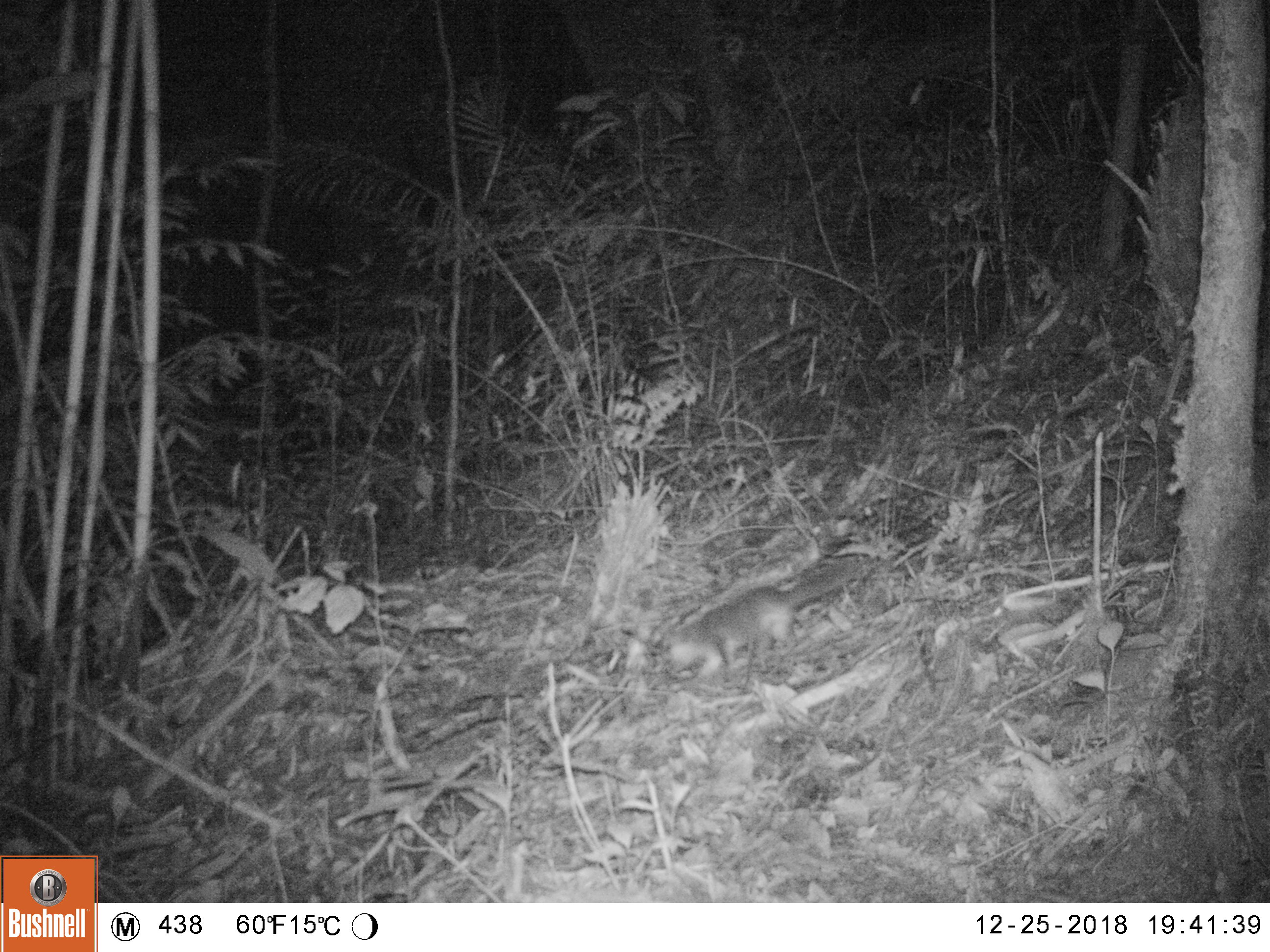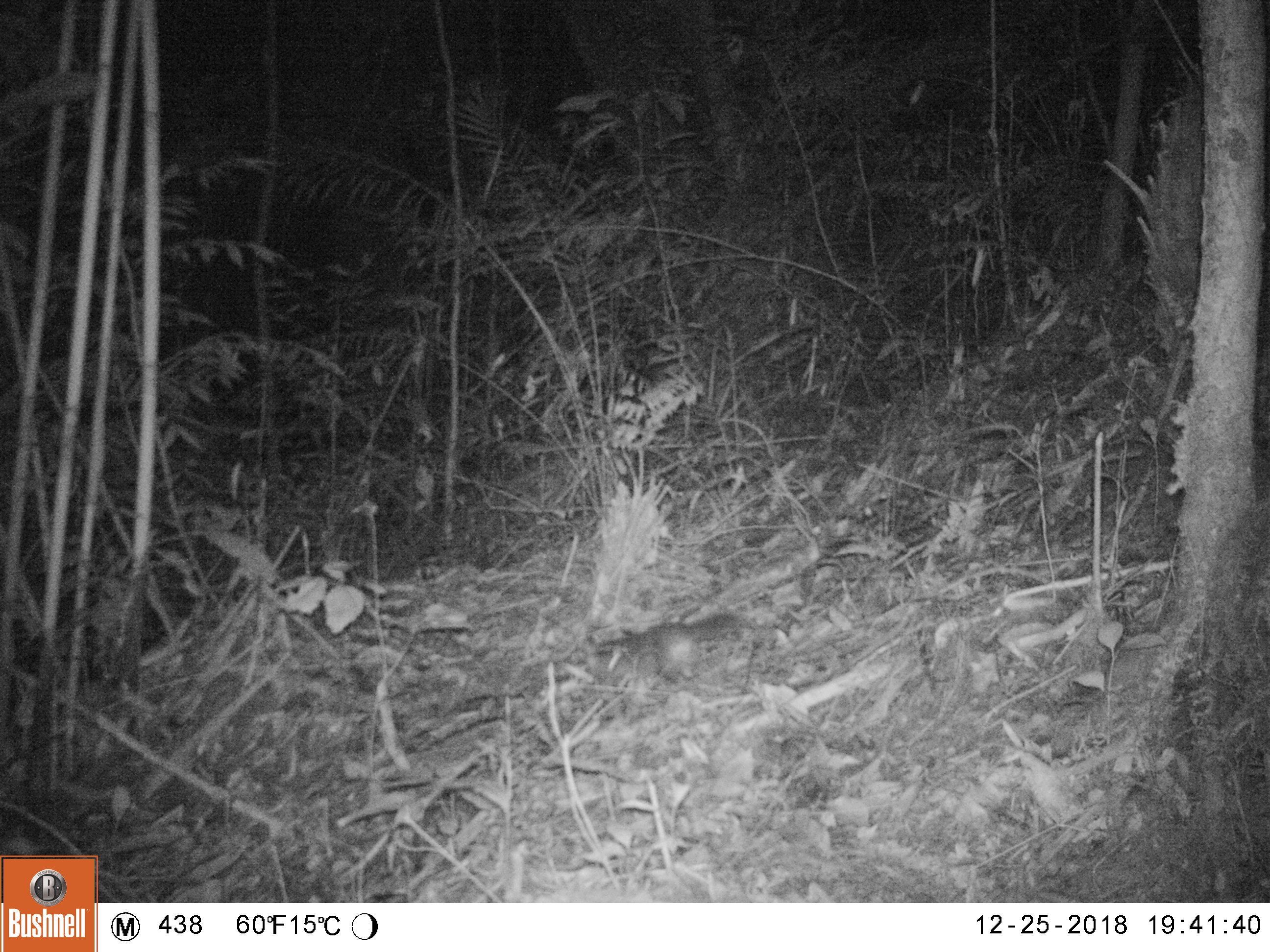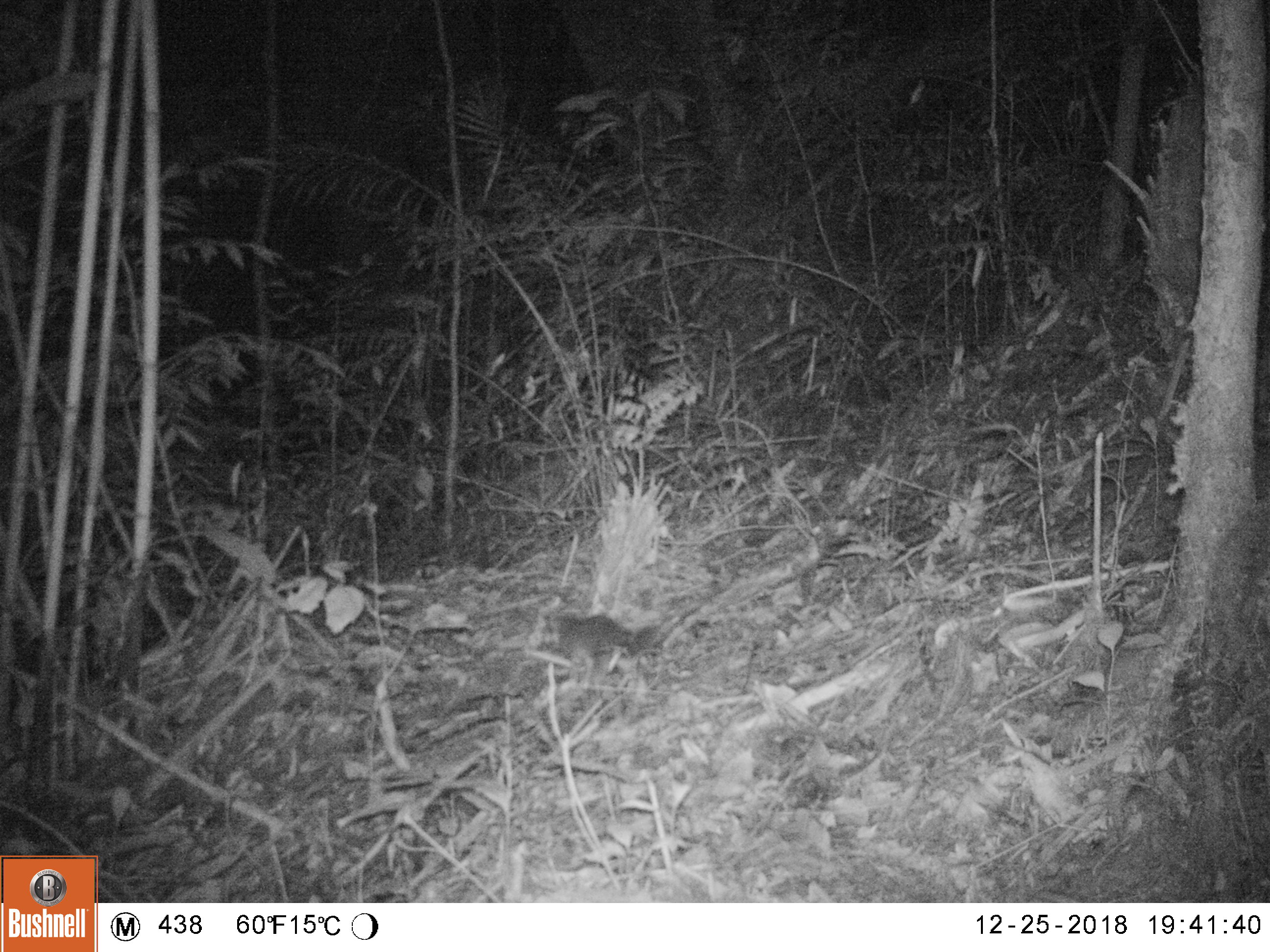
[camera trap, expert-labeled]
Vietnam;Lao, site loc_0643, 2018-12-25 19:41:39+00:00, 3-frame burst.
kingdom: Animalia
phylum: Chordata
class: Mammalia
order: Carnivora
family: Mustelidae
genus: Melogale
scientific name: Melogale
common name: ferret badger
Ferret badger (Melogale). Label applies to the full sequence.